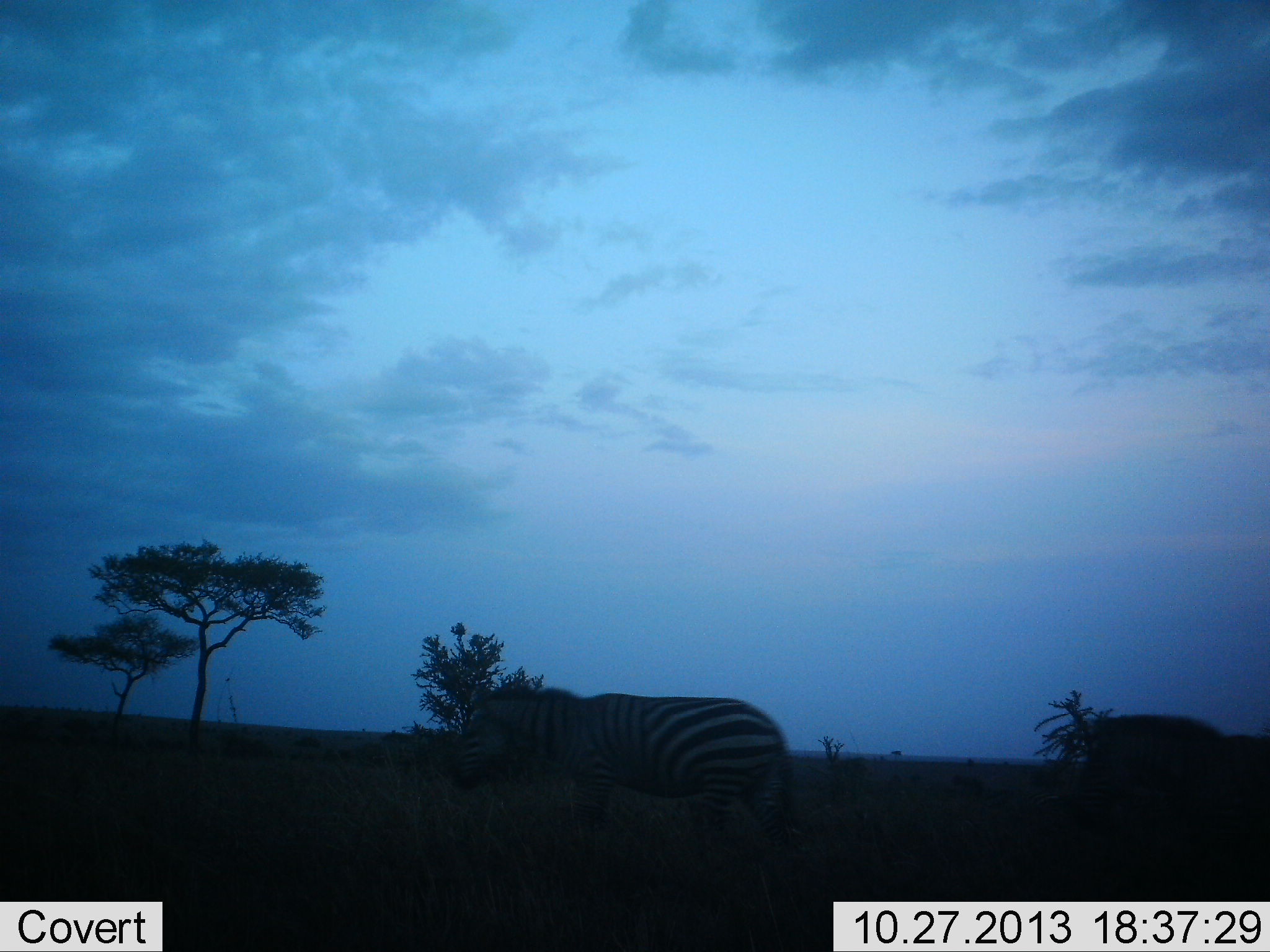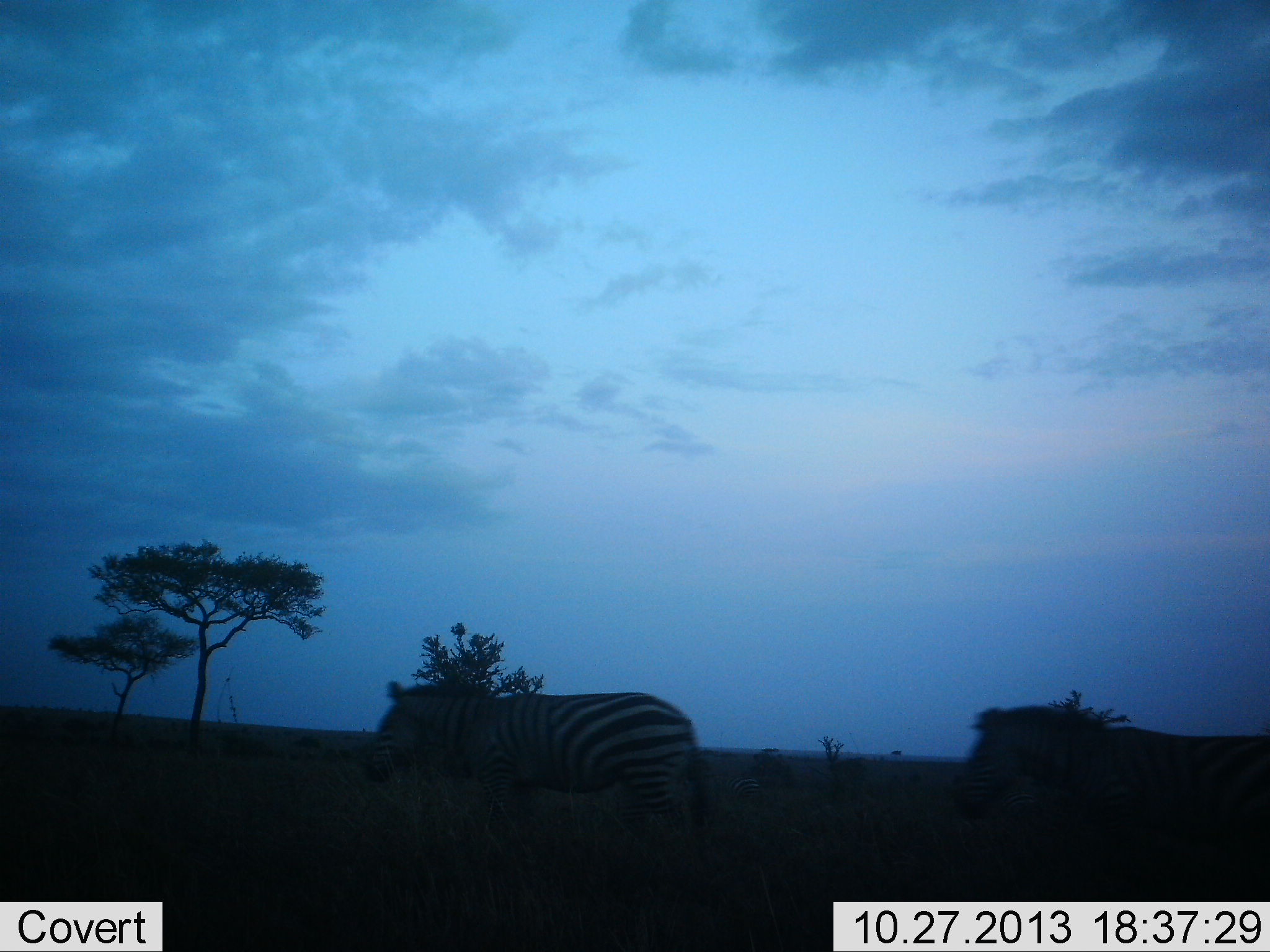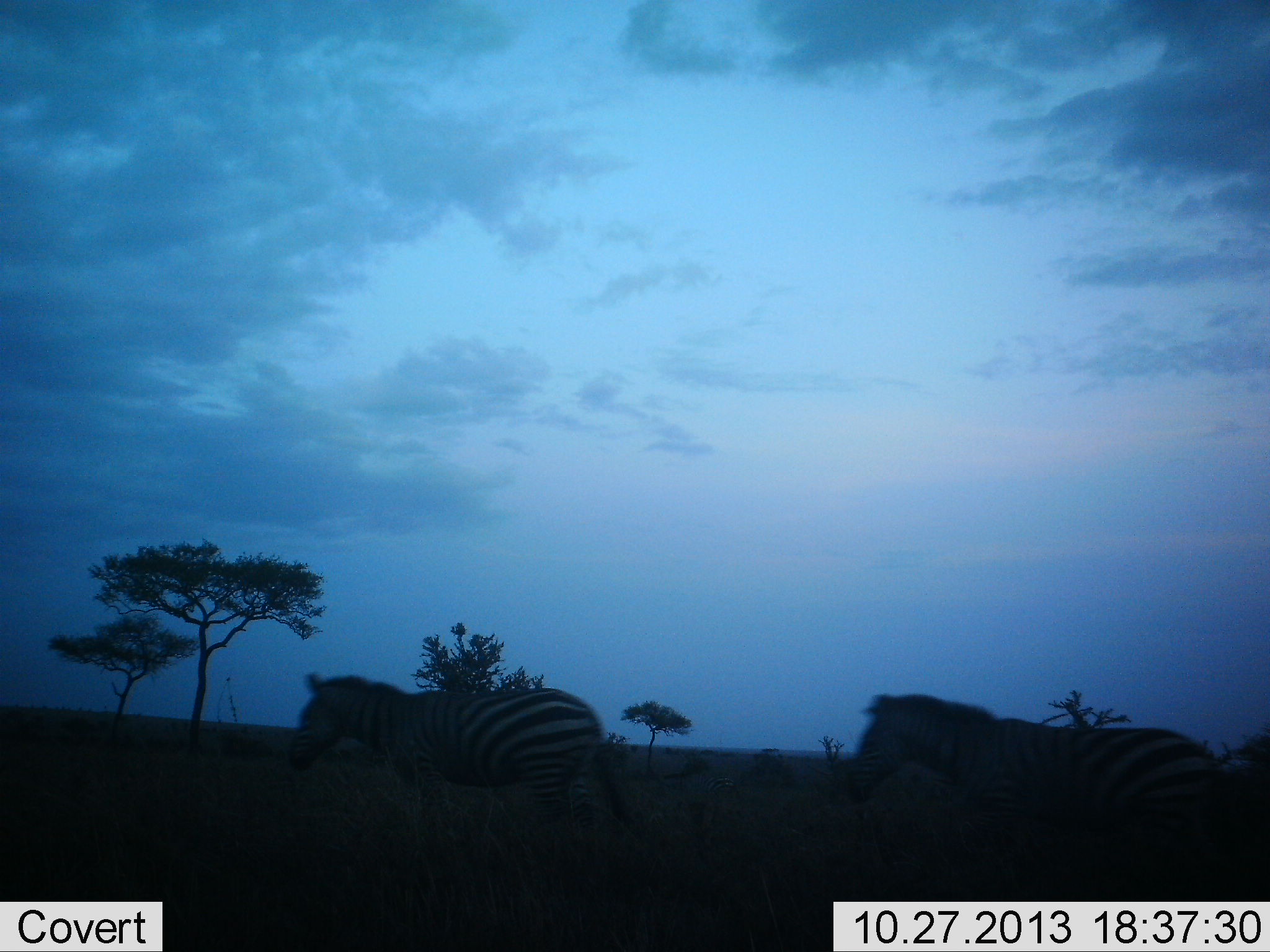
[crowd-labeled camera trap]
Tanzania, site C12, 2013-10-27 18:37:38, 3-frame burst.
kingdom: Animalia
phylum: Chordata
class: Mammalia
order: Perissodactyla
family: Equidae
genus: Equus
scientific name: Equus quagga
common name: plains zebra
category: zebra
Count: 2.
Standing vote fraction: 14%.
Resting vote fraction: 0%.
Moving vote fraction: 100%.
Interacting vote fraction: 7%.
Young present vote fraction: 0%.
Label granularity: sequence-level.